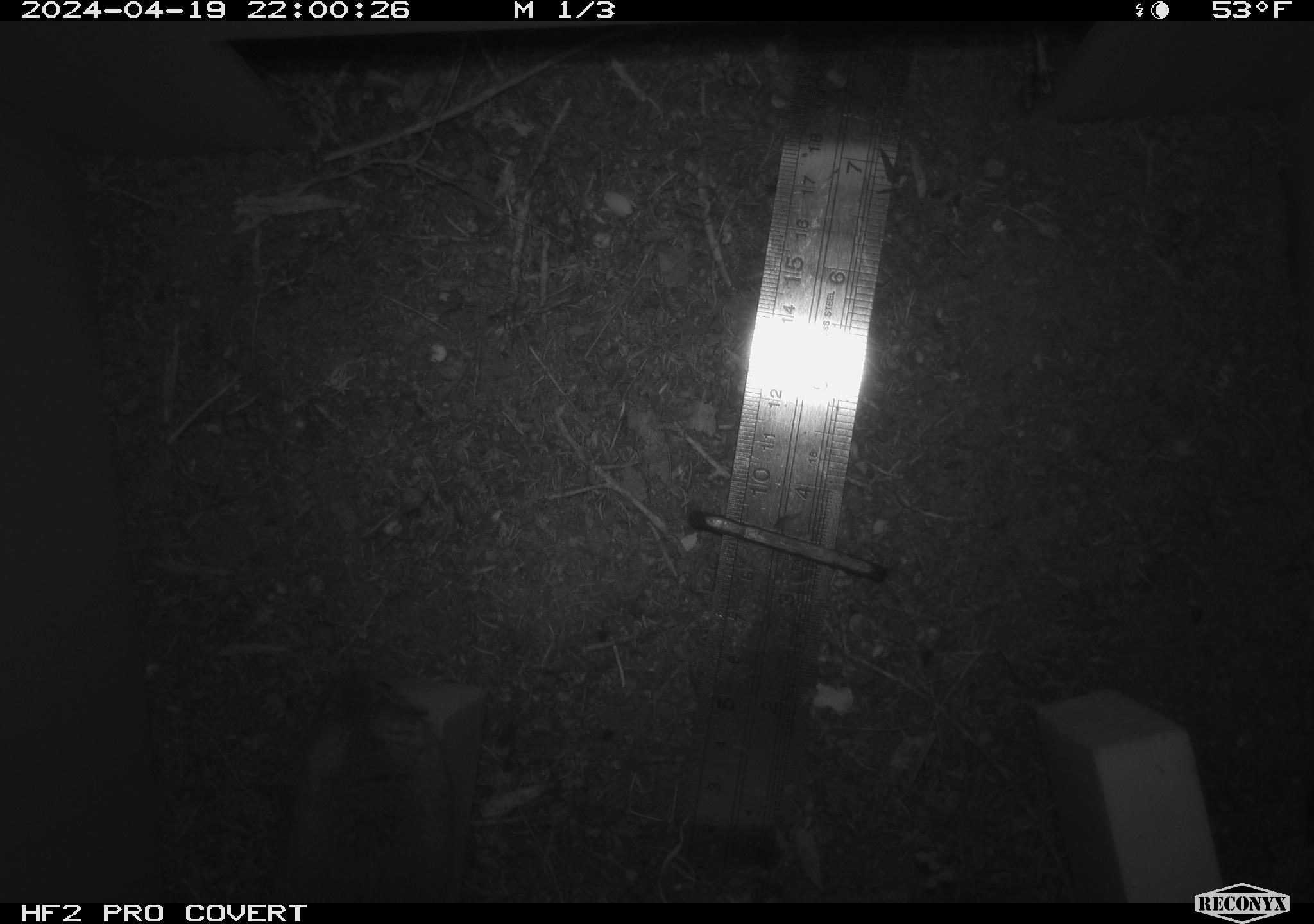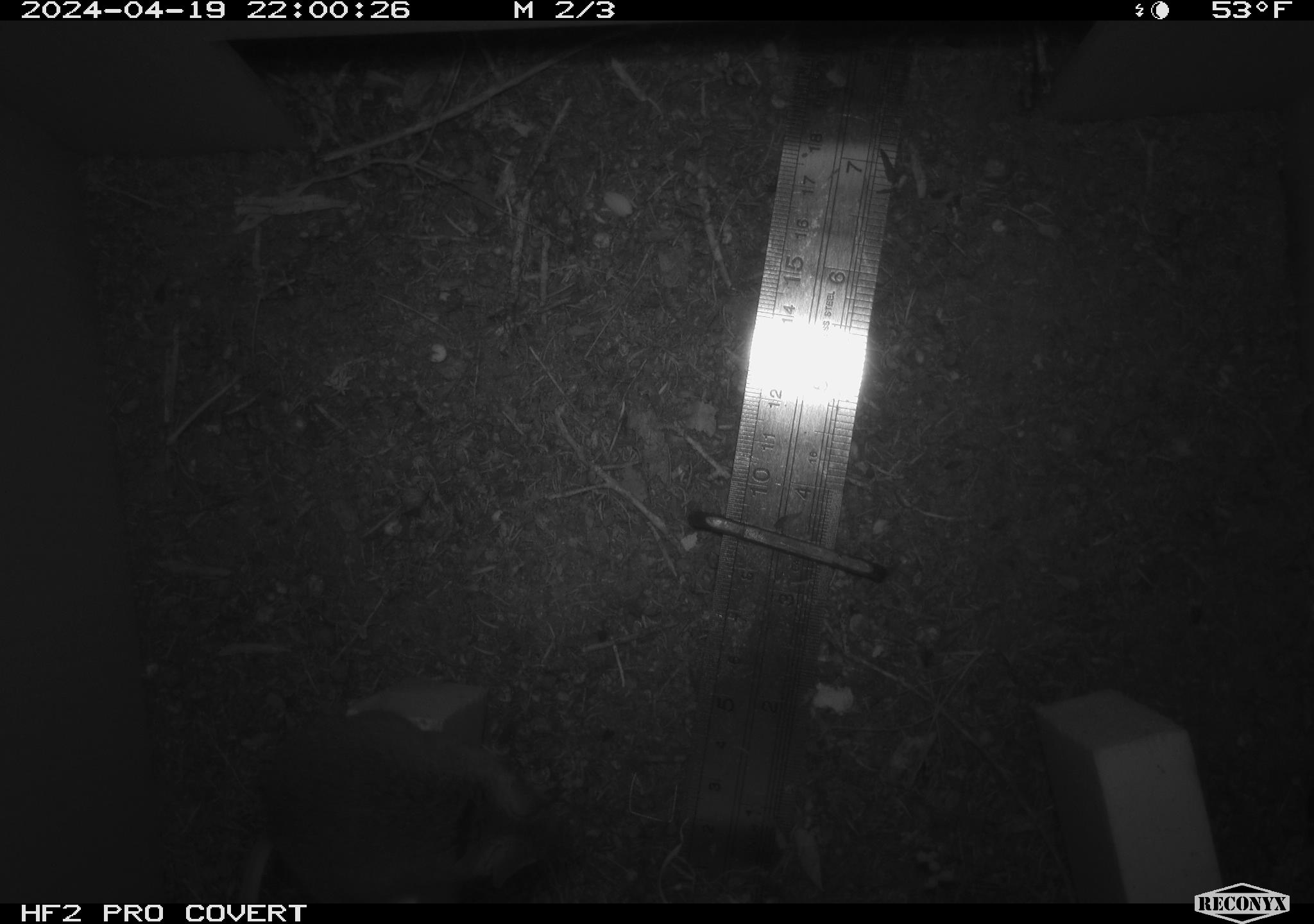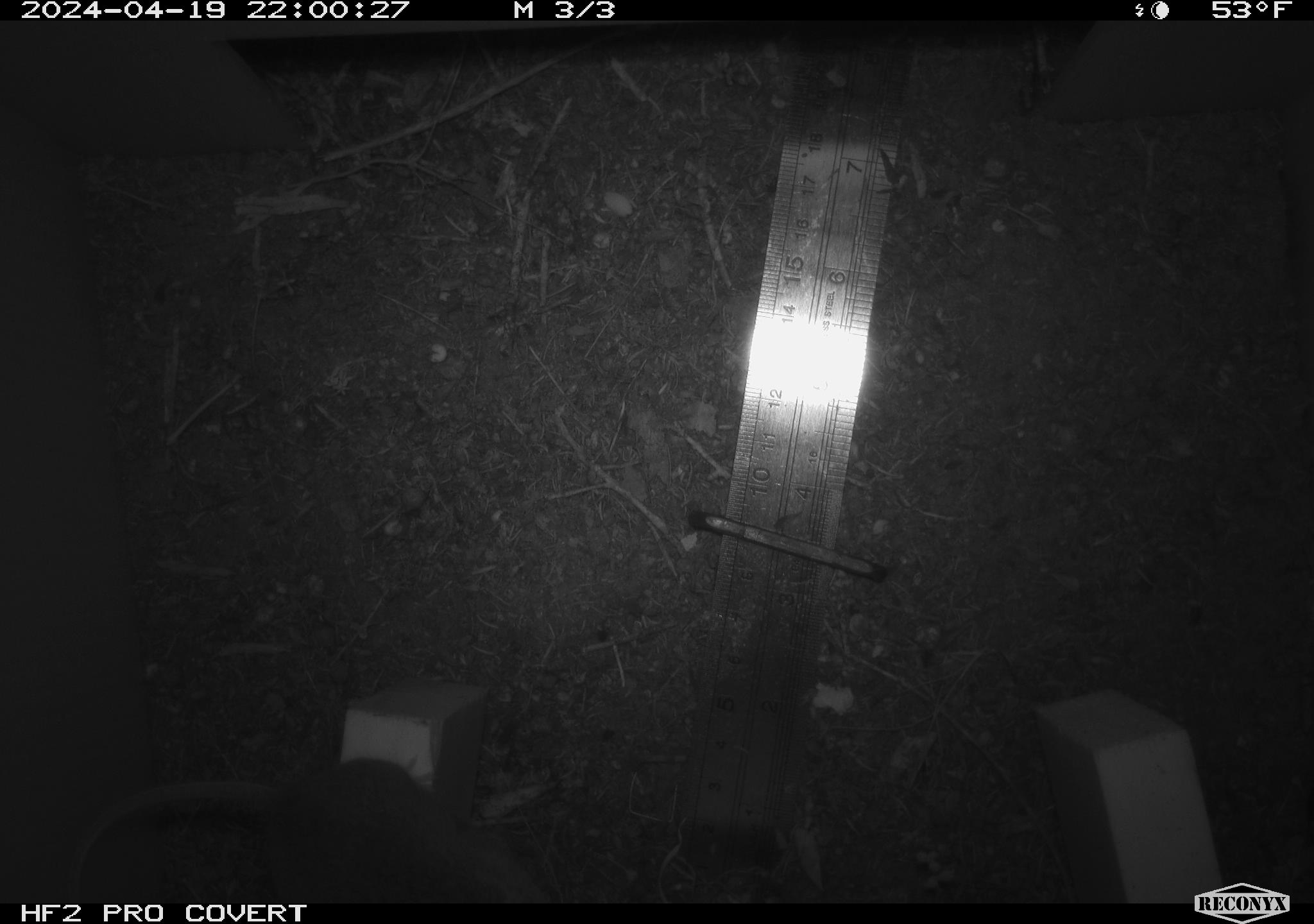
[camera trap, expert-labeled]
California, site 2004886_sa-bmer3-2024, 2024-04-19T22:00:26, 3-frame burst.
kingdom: Animalia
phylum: Chordata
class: Mammalia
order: Rodentia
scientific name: Rodentia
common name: mouse species